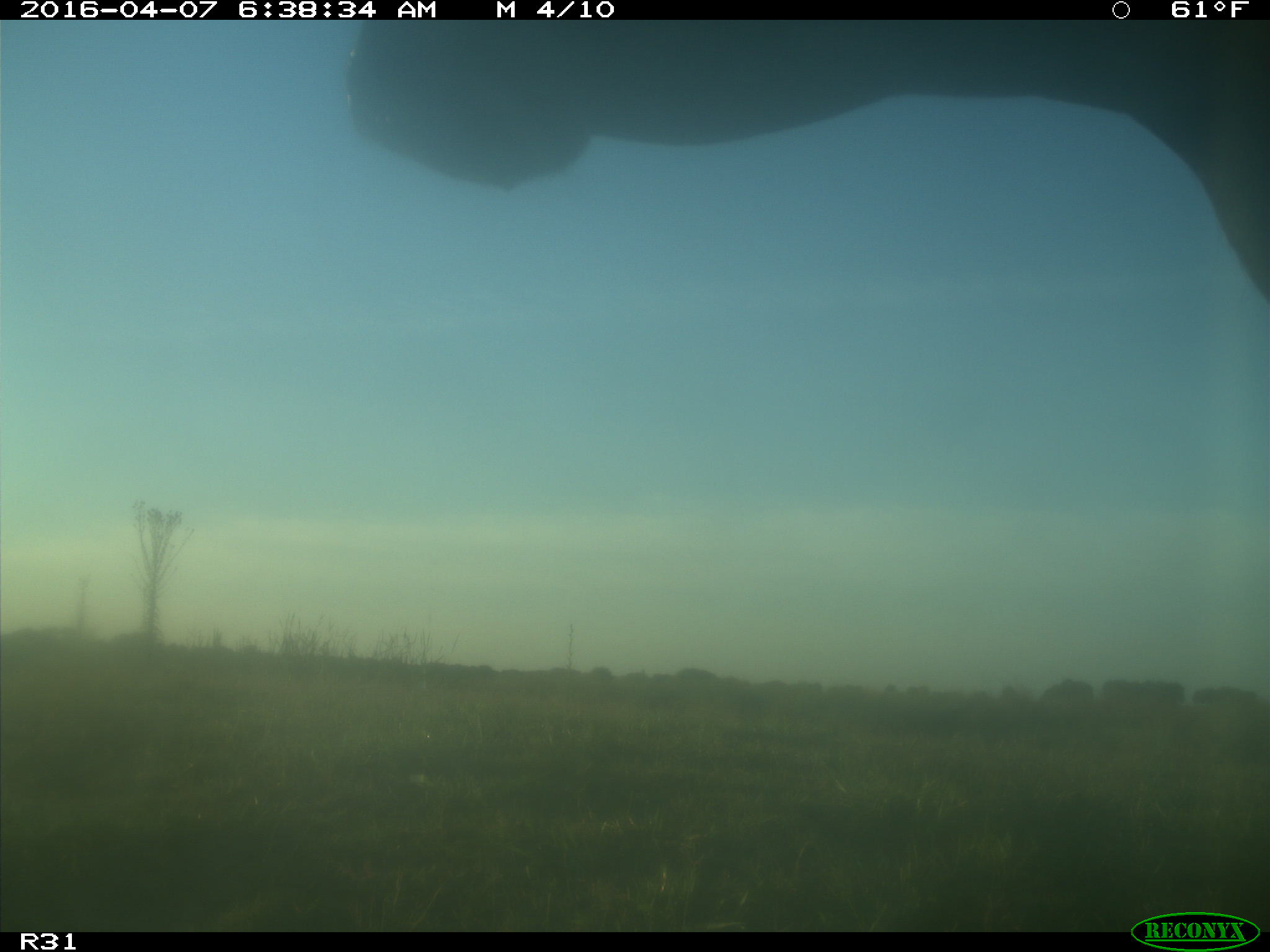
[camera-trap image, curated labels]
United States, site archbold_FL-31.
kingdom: Animalia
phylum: Chordata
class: Mammalia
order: Artiodactyla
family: Bovidae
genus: Bos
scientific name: Bos taurus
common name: domestic cow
Bos taurus (domestic cow).